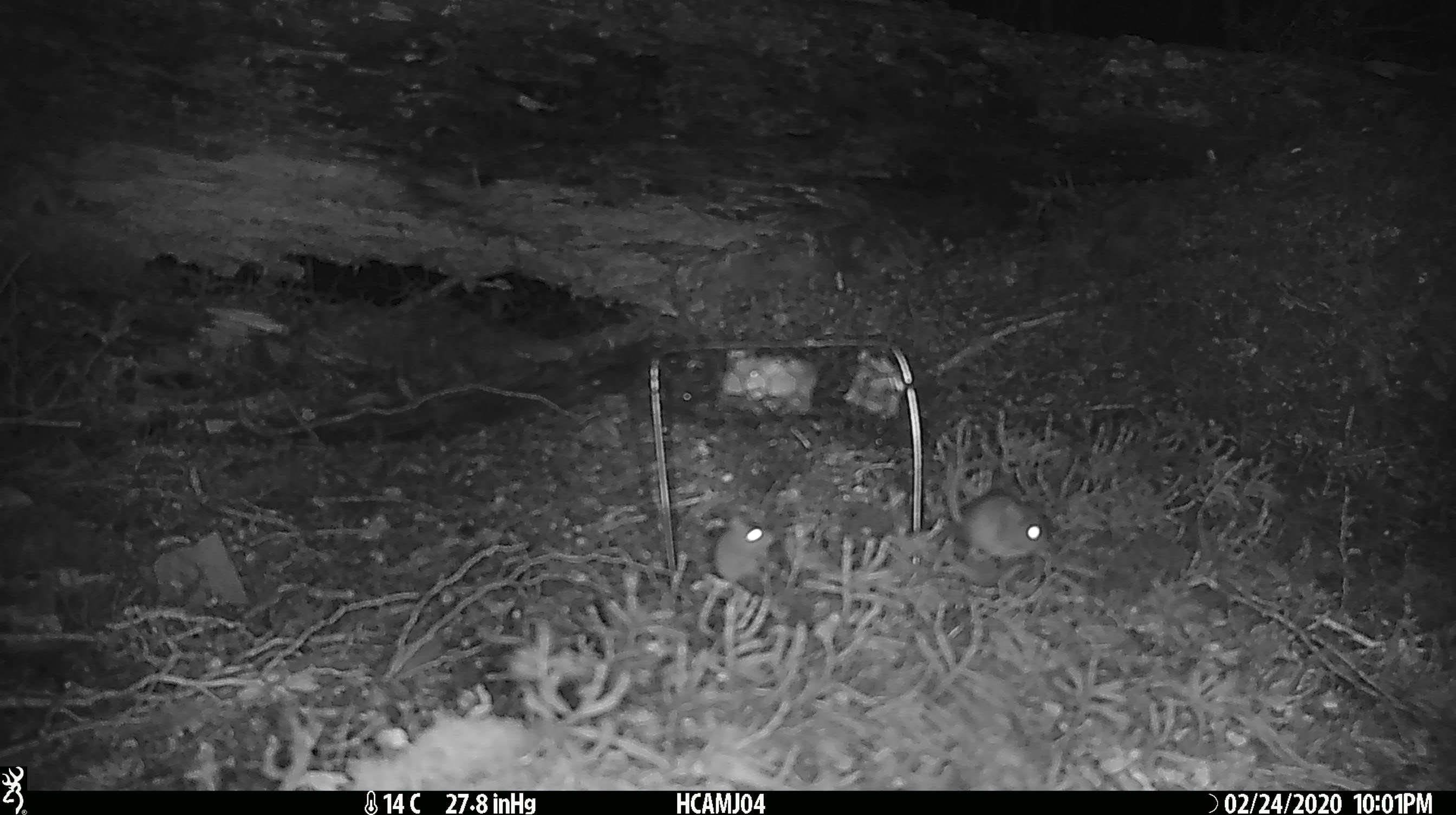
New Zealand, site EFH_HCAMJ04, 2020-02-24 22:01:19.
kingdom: Animalia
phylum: Chordata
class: Mammalia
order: Rodentia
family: Muridae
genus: Mus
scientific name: Mus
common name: mouse